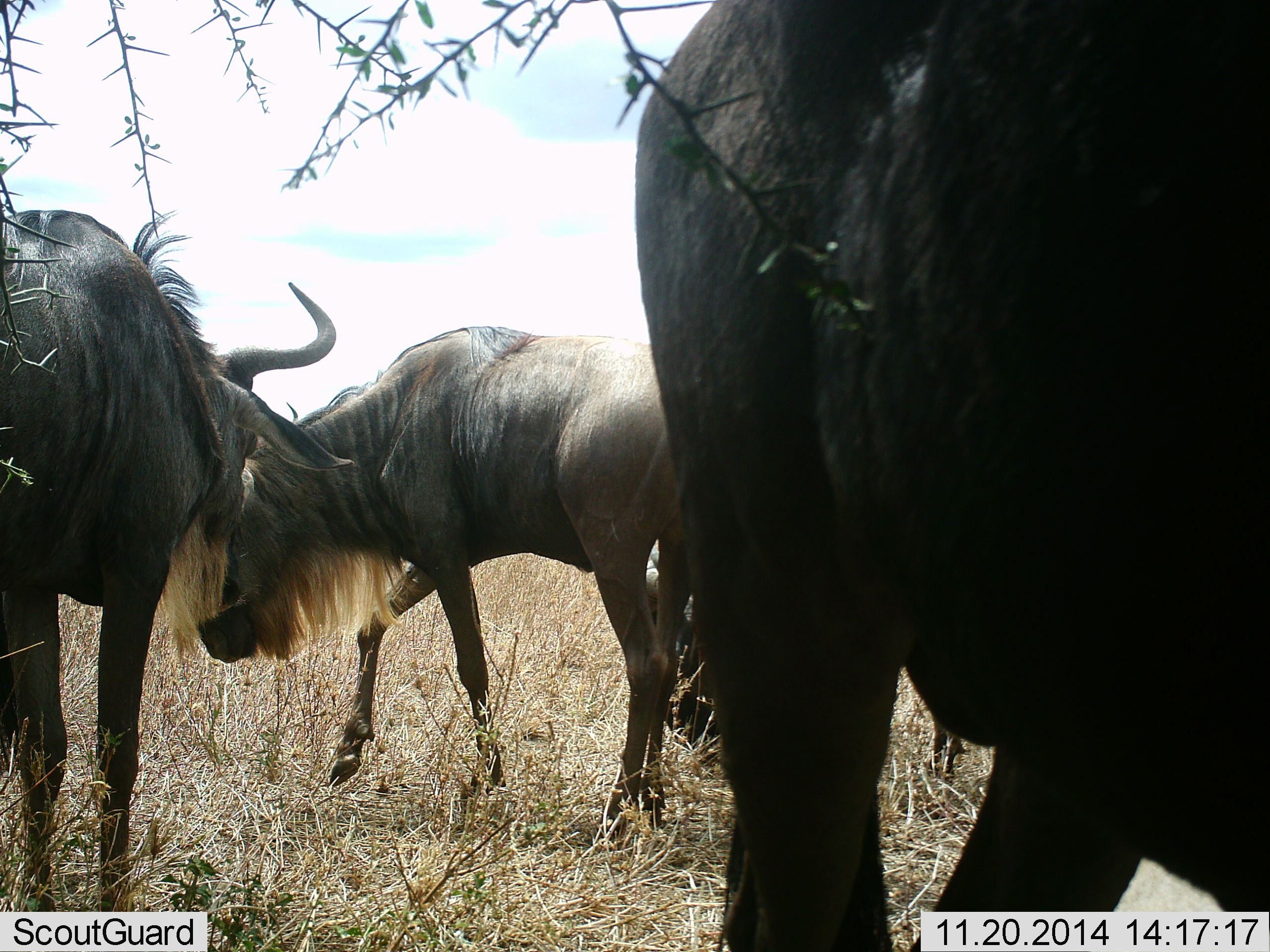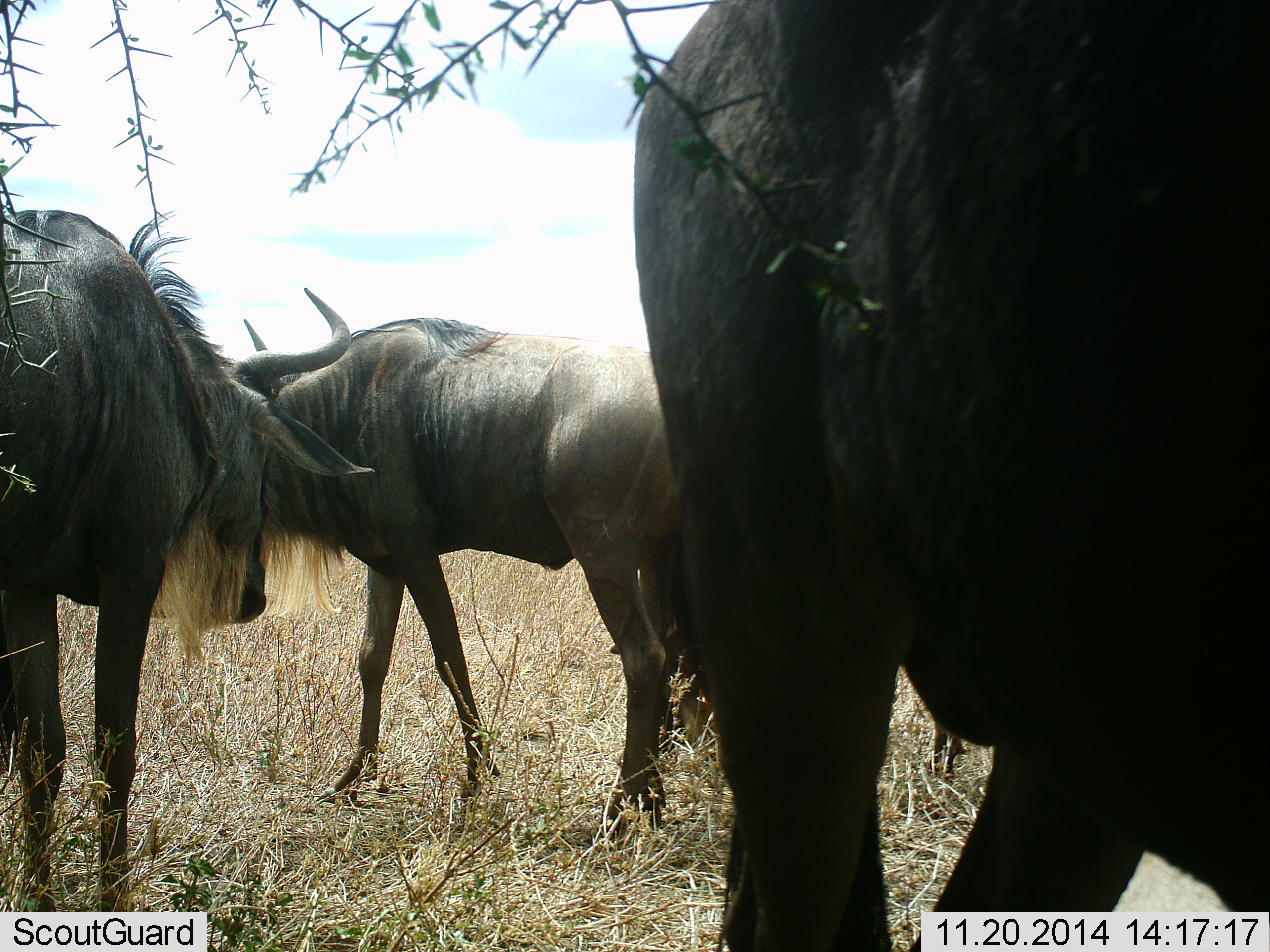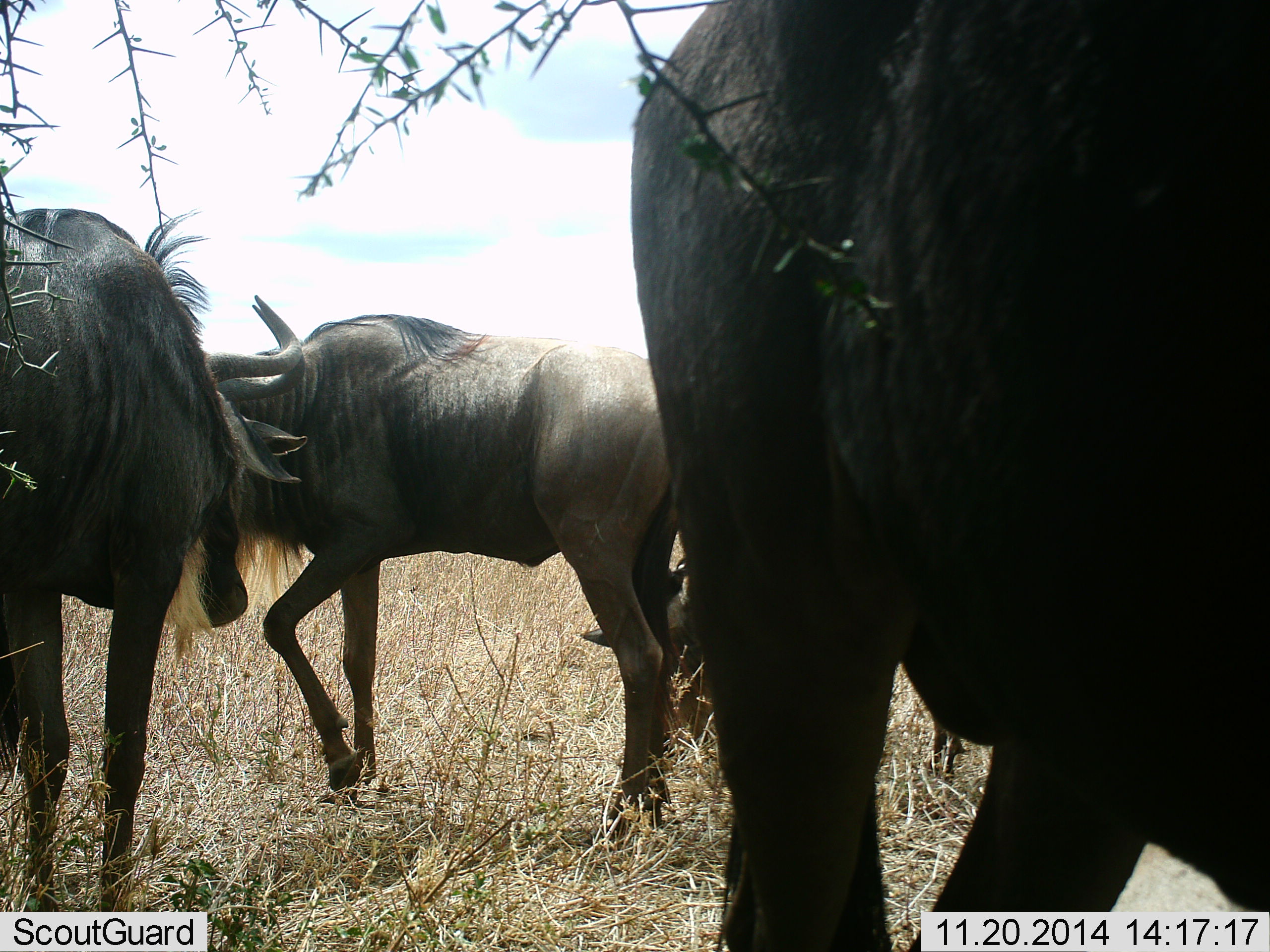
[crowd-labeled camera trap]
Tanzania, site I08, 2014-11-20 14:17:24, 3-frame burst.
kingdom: Animalia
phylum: Chordata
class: Mammalia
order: Artiodactyla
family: Bovidae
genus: Connochaetes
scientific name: Connochaetes taurinus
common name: blue wildebeest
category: wildebeest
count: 4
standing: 100%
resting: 31%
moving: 31%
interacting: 8%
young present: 8%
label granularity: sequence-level